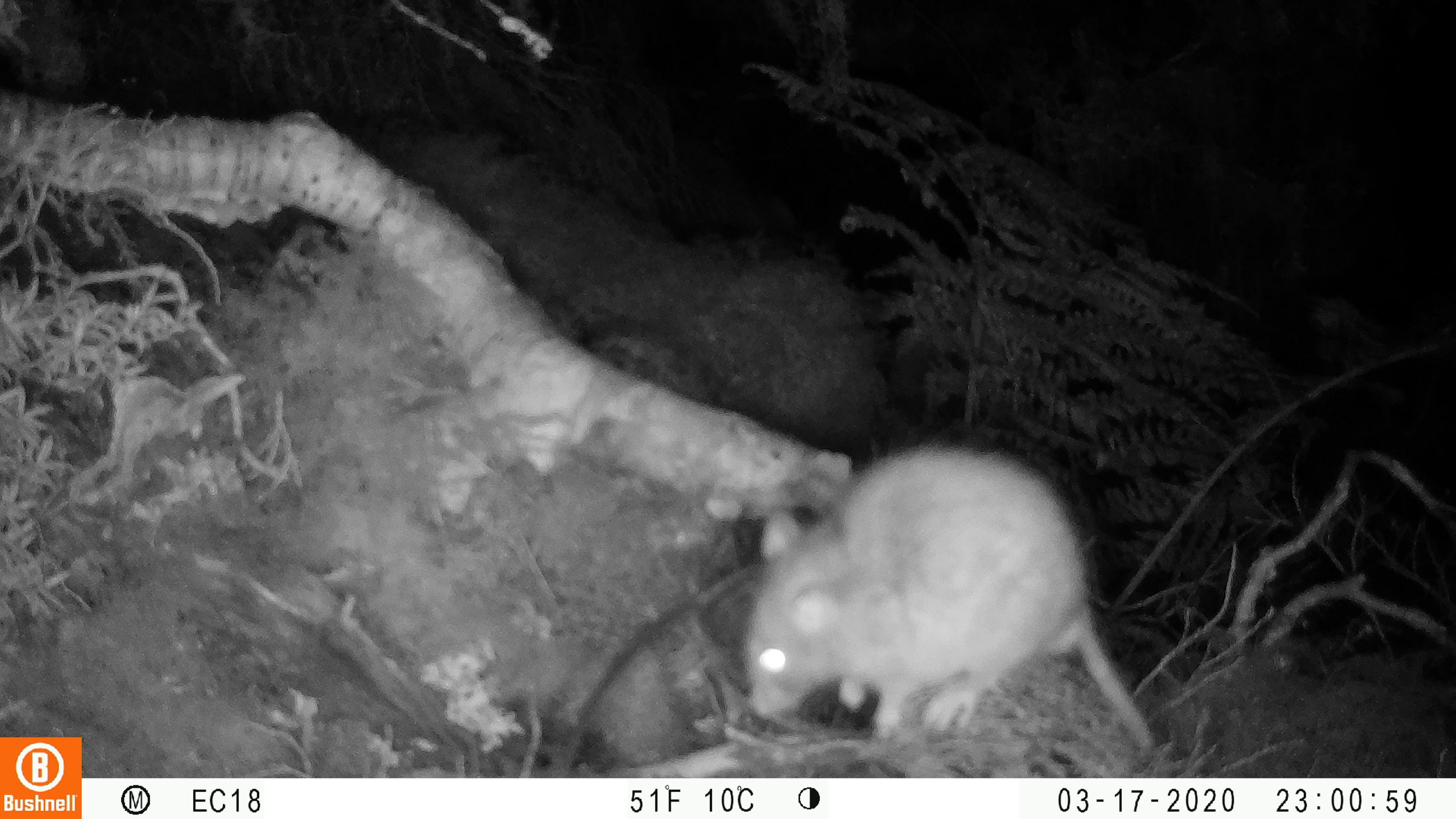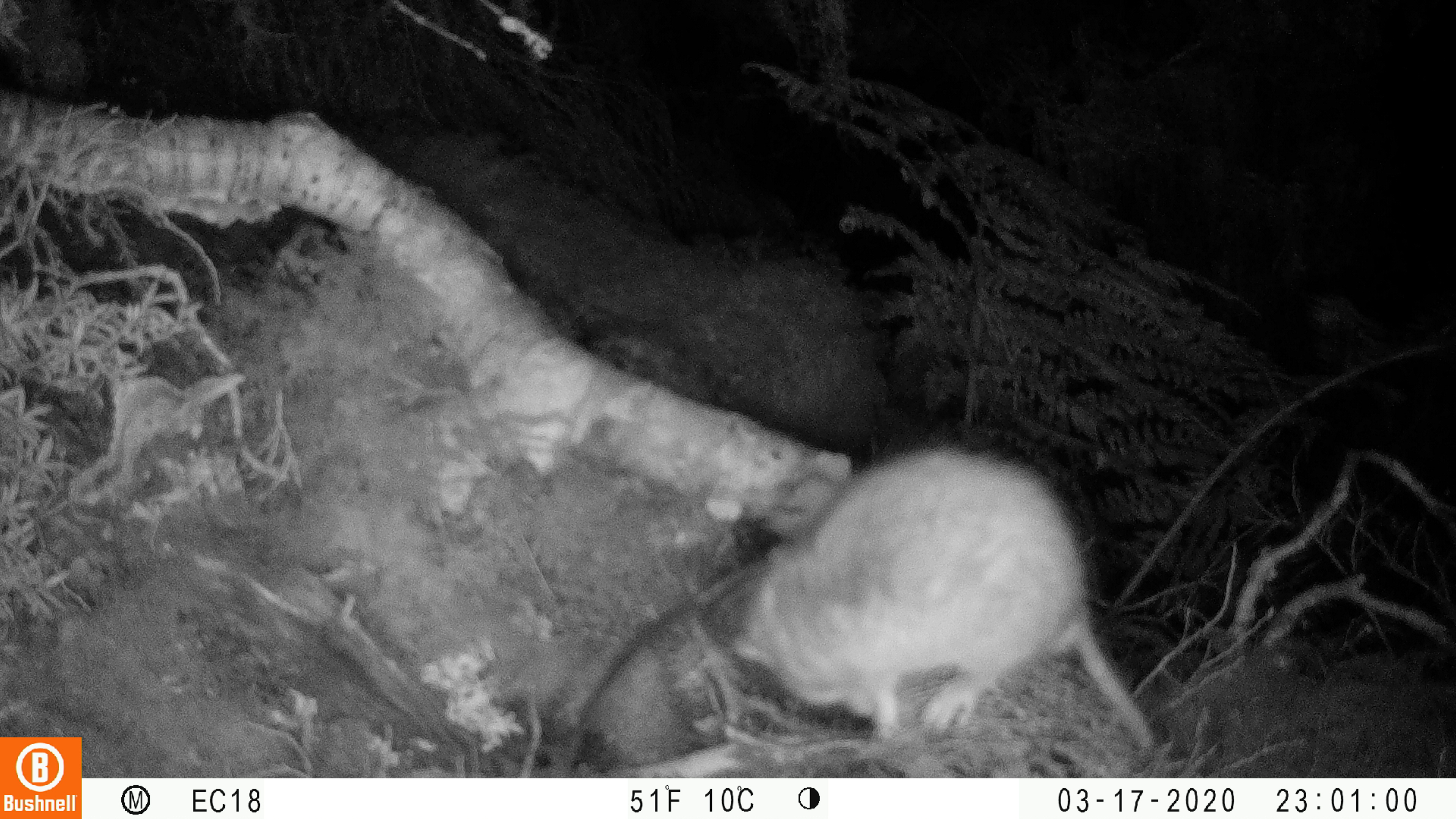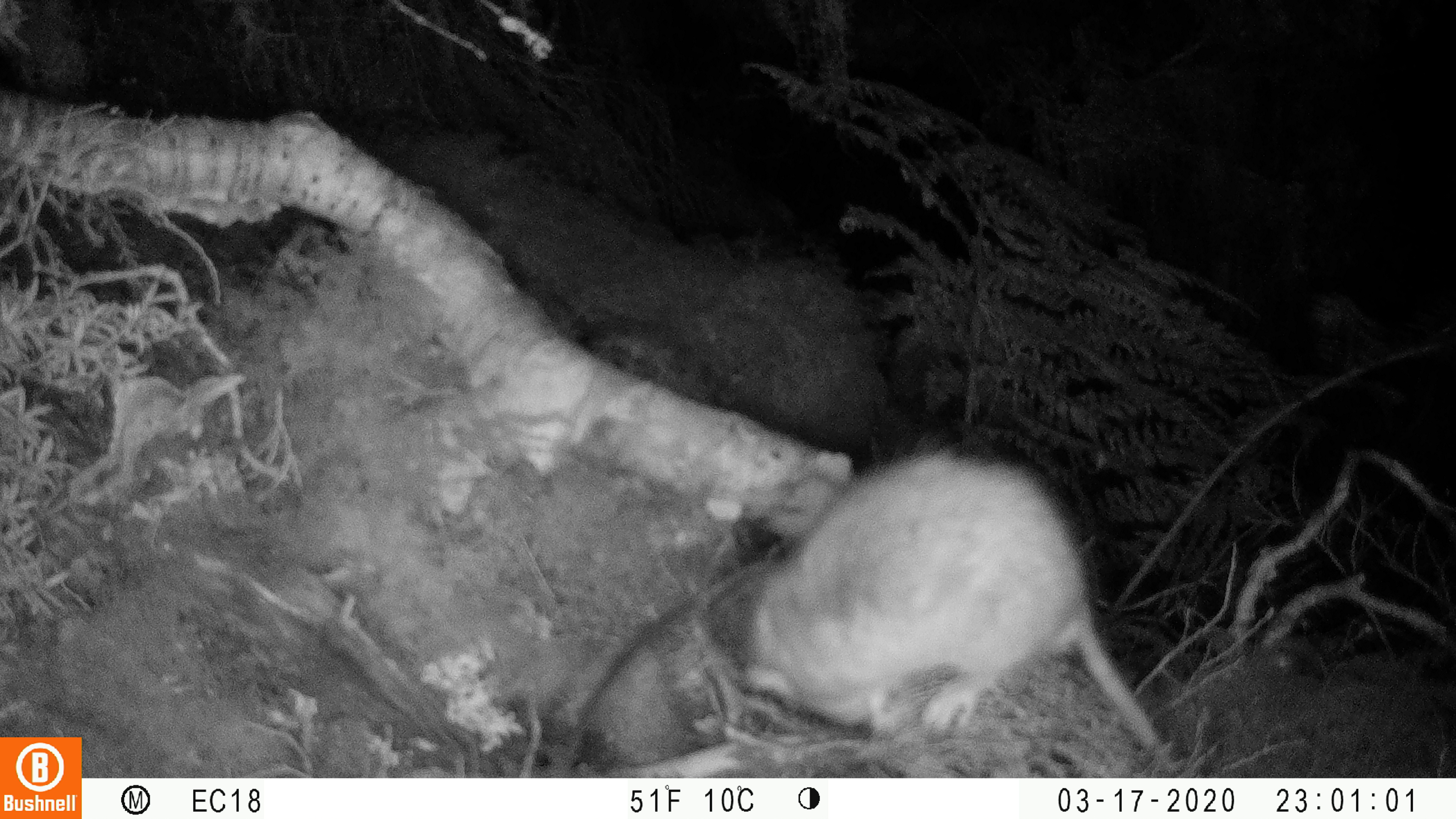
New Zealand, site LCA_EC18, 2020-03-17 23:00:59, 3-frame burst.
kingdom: Animalia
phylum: Chordata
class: Mammalia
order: Rodentia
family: Muridae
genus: Rattus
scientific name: Rattus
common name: rat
Rat (Rattus).